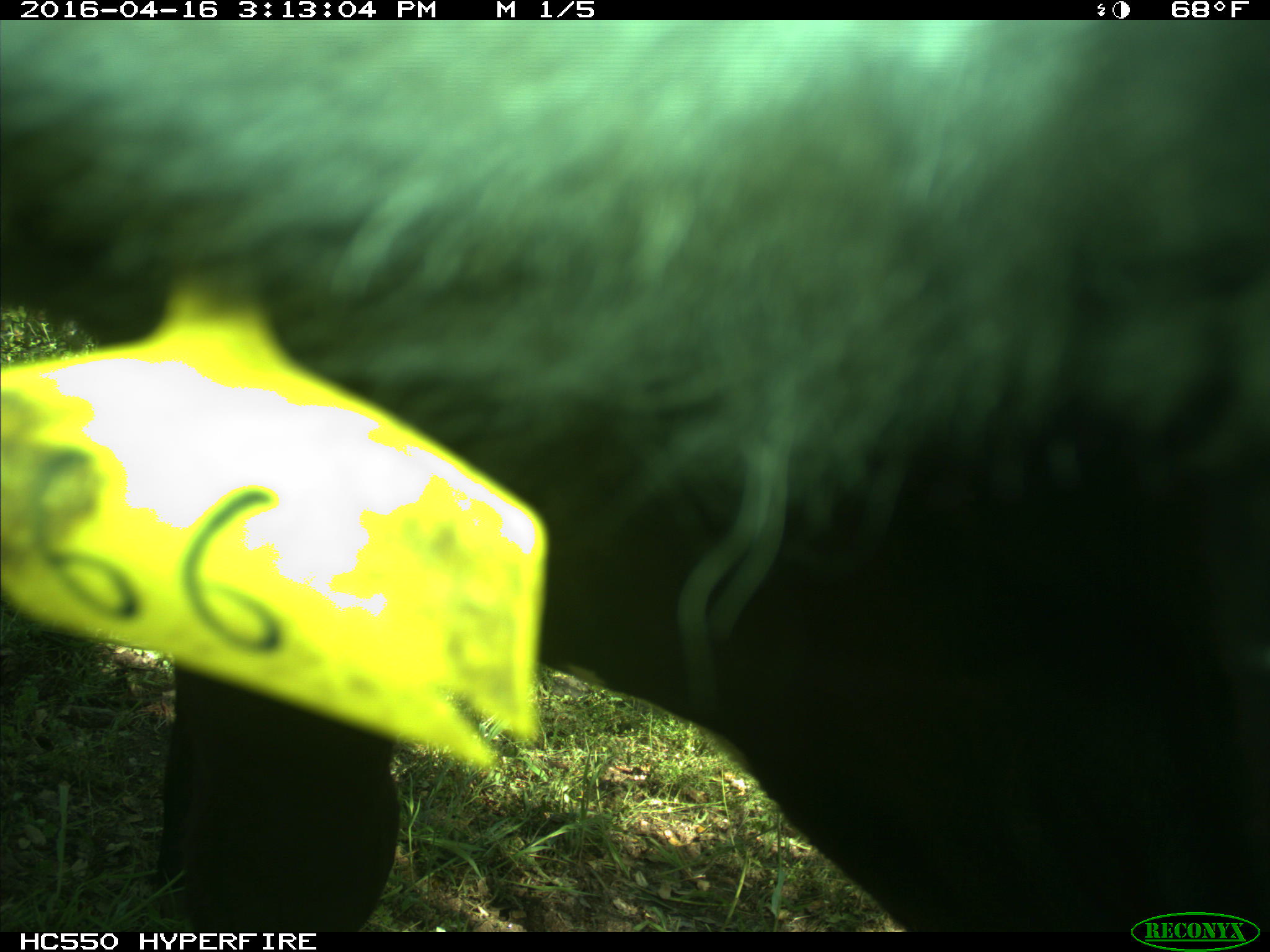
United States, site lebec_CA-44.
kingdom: Animalia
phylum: Chordata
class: Mammalia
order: Artiodactyla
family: Bovidae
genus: Bos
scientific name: Bos taurus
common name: domestic cow